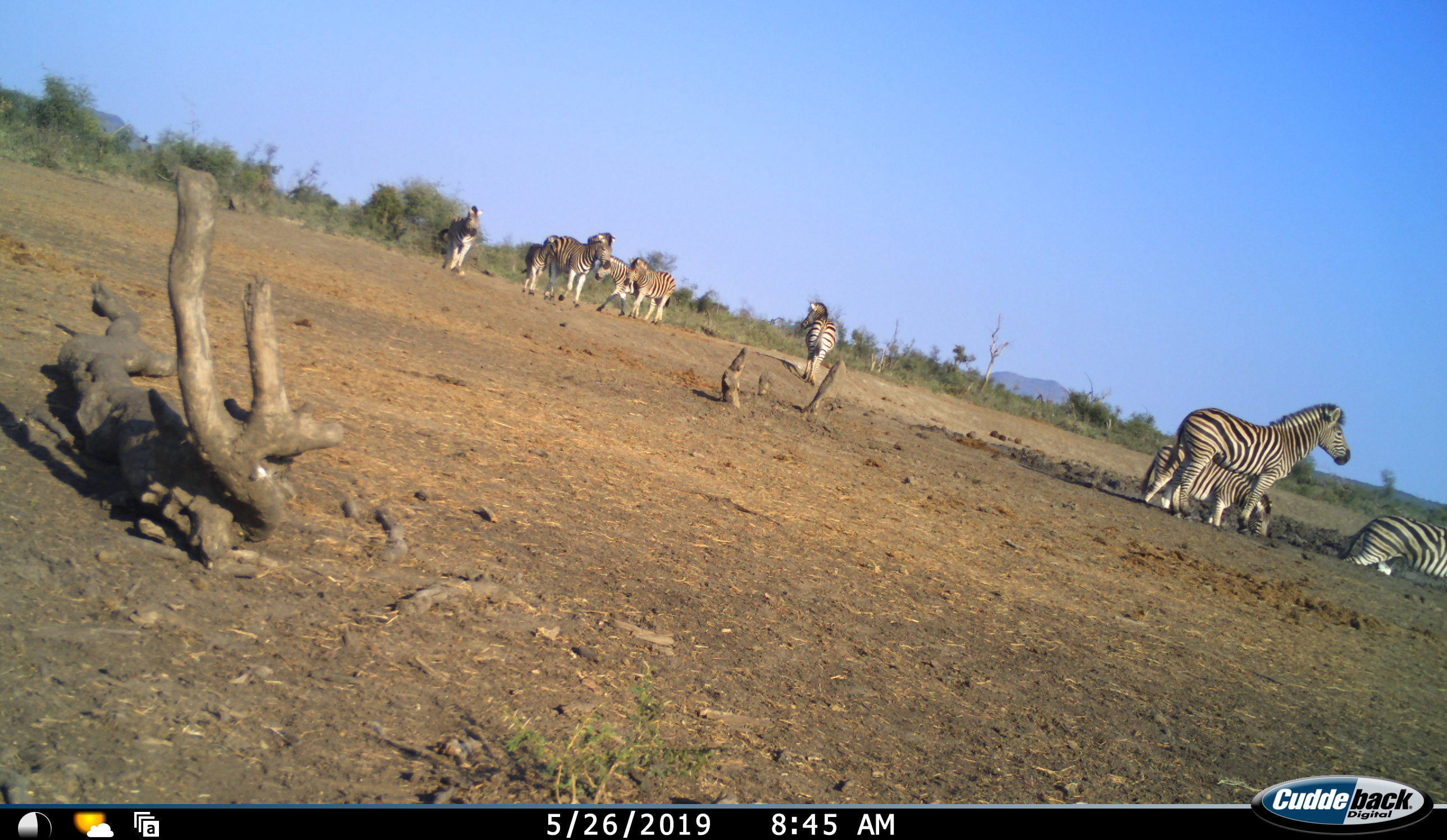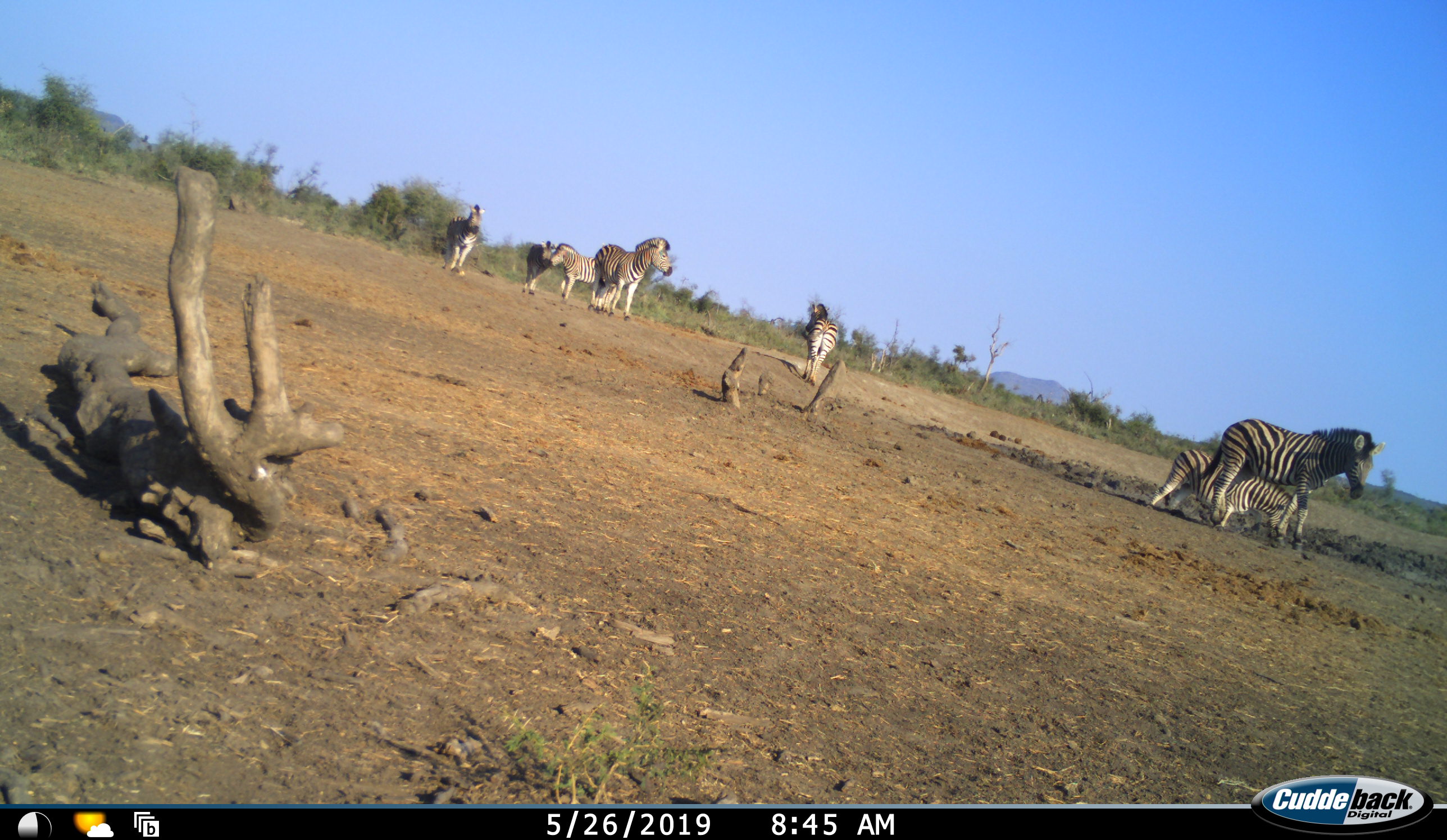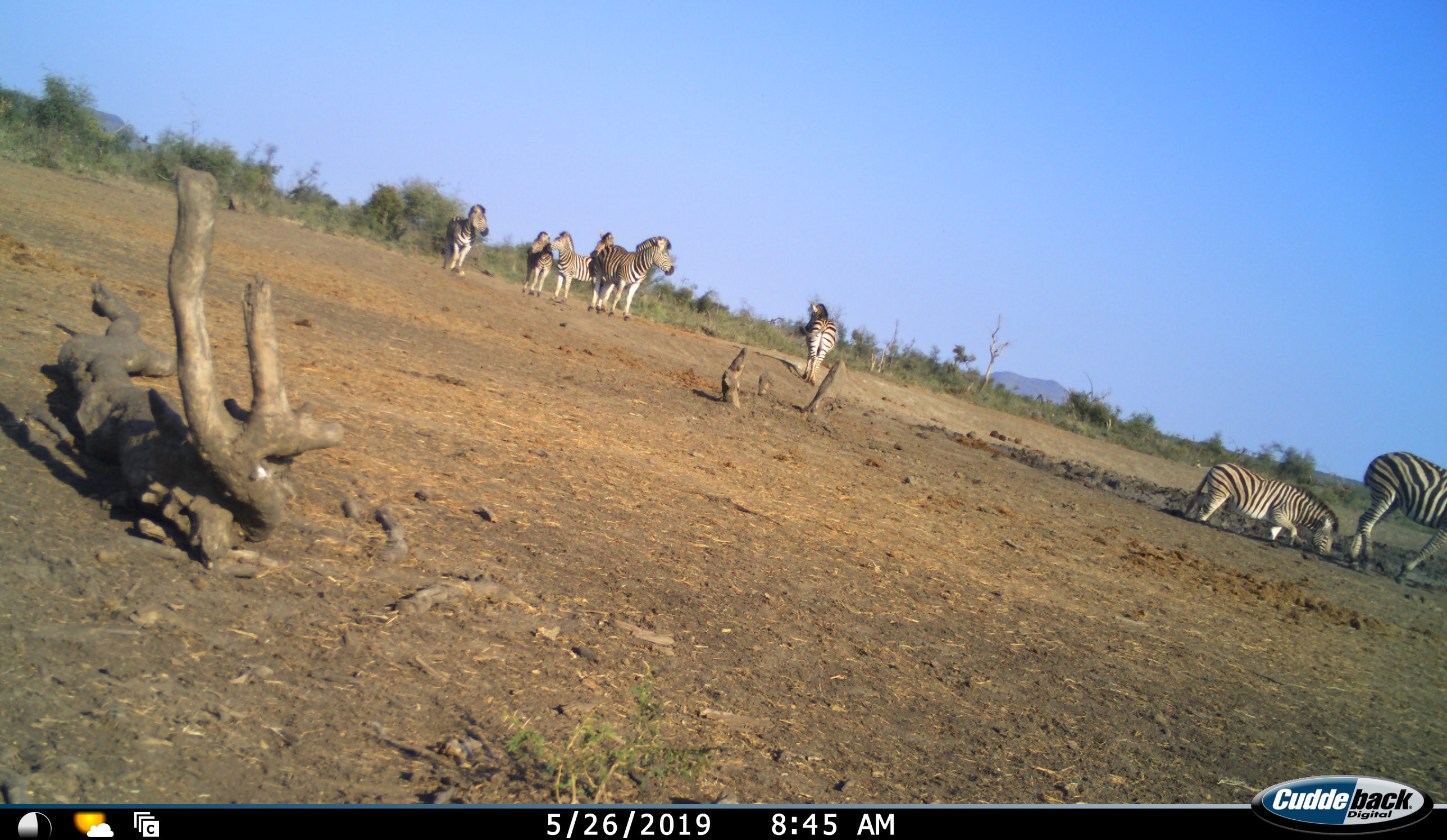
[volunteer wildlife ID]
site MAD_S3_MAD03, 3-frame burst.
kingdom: Animalia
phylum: Chordata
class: Mammalia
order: Perissodactyla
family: Equidae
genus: Equus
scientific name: Equus quagga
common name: plains zebra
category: zebraplains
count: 9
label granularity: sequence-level